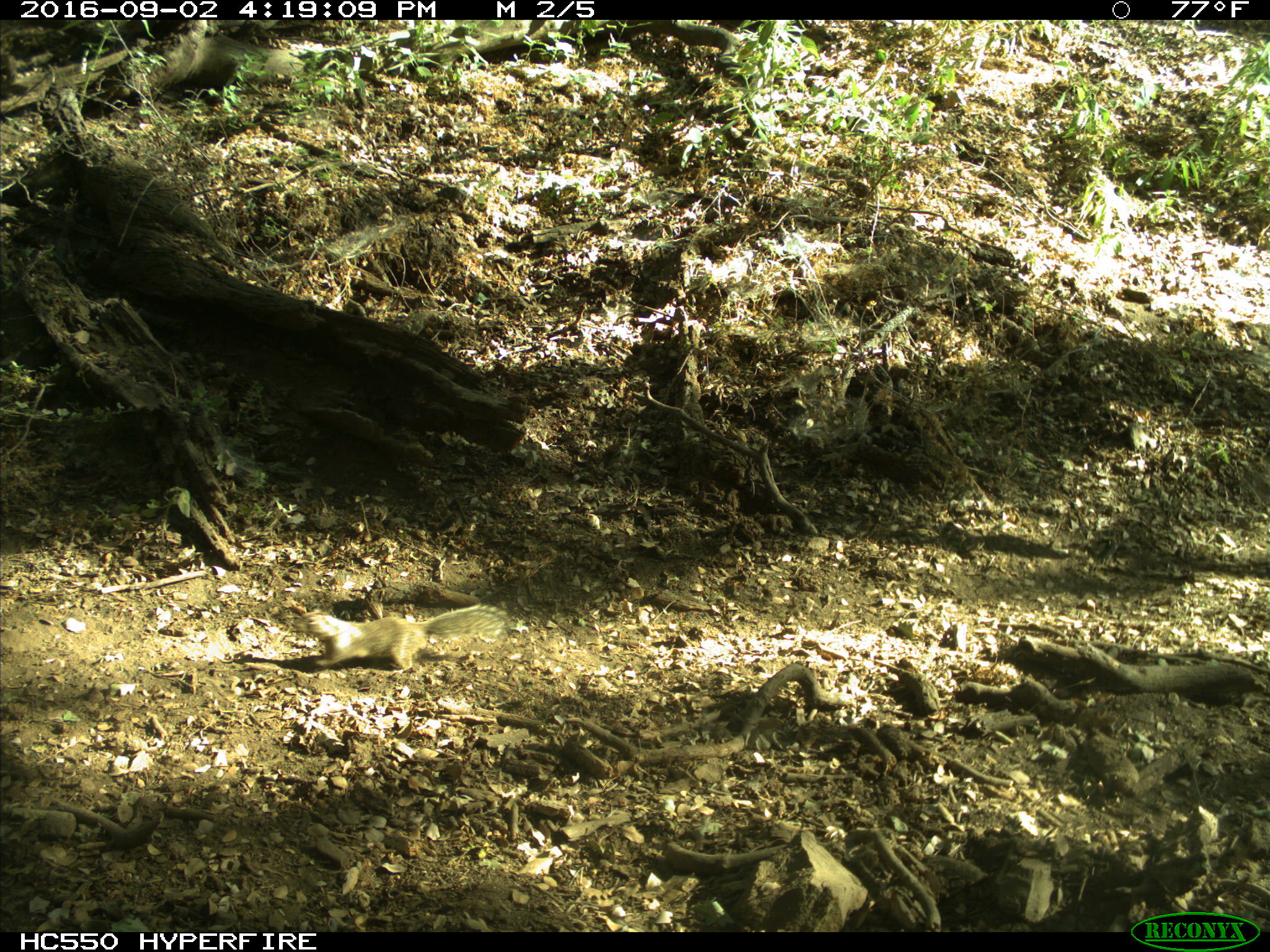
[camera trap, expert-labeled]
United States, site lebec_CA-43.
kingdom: Animalia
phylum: Chordata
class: Mammalia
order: Rodentia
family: Sciuridae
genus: Otospermophilus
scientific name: Otospermophilus beecheyi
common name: california ground squirrel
Otospermophilus beecheyi (california ground squirrel).